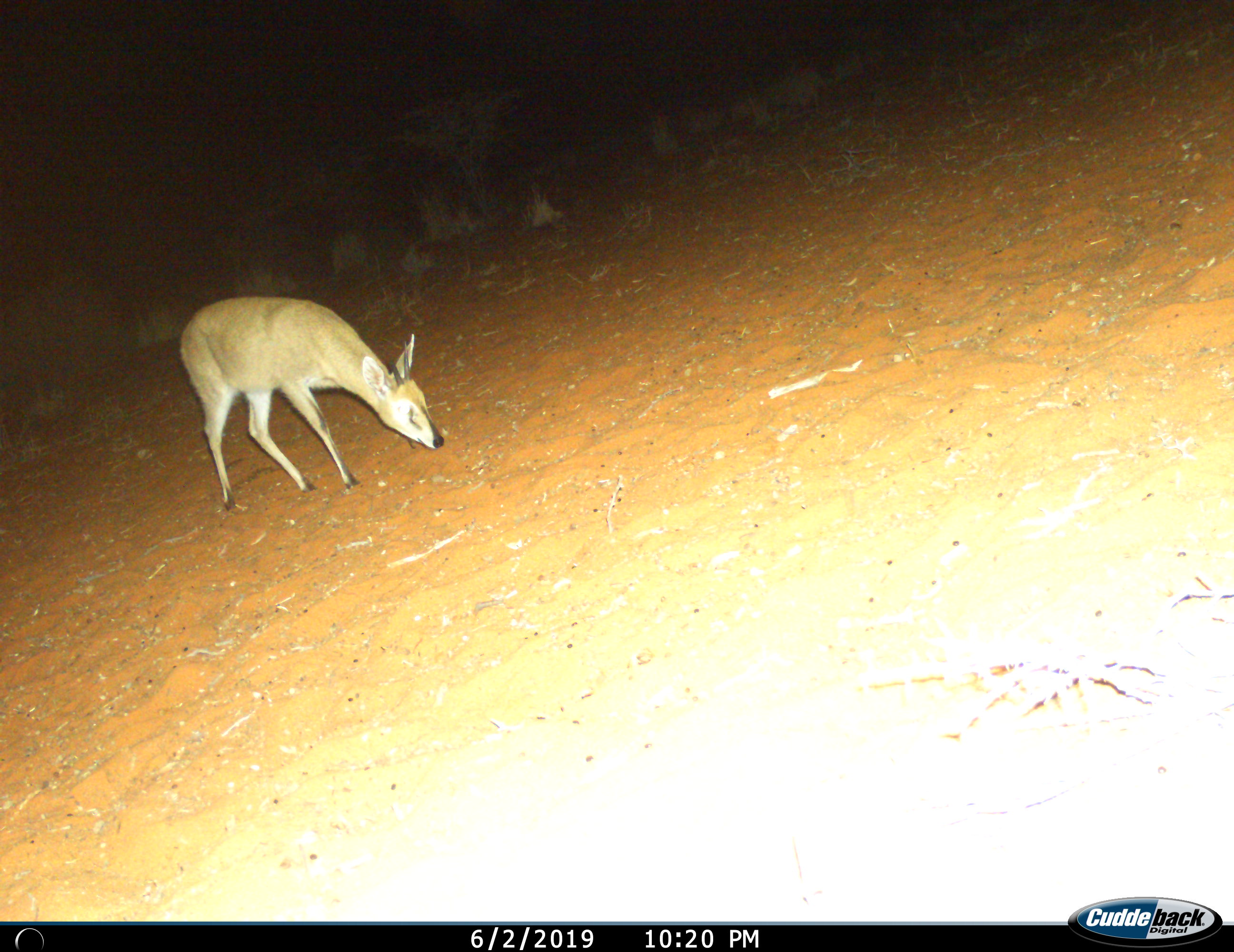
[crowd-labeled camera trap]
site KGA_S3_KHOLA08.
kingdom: Animalia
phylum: Chordata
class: Mammalia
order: Artiodactyla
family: Bovidae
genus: Sylvicapra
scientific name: Sylvicapra grimmia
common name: common duiker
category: duikercommongrey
Duikercommongrey (common duiker) (Sylvicapra grimmia), count 1. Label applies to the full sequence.